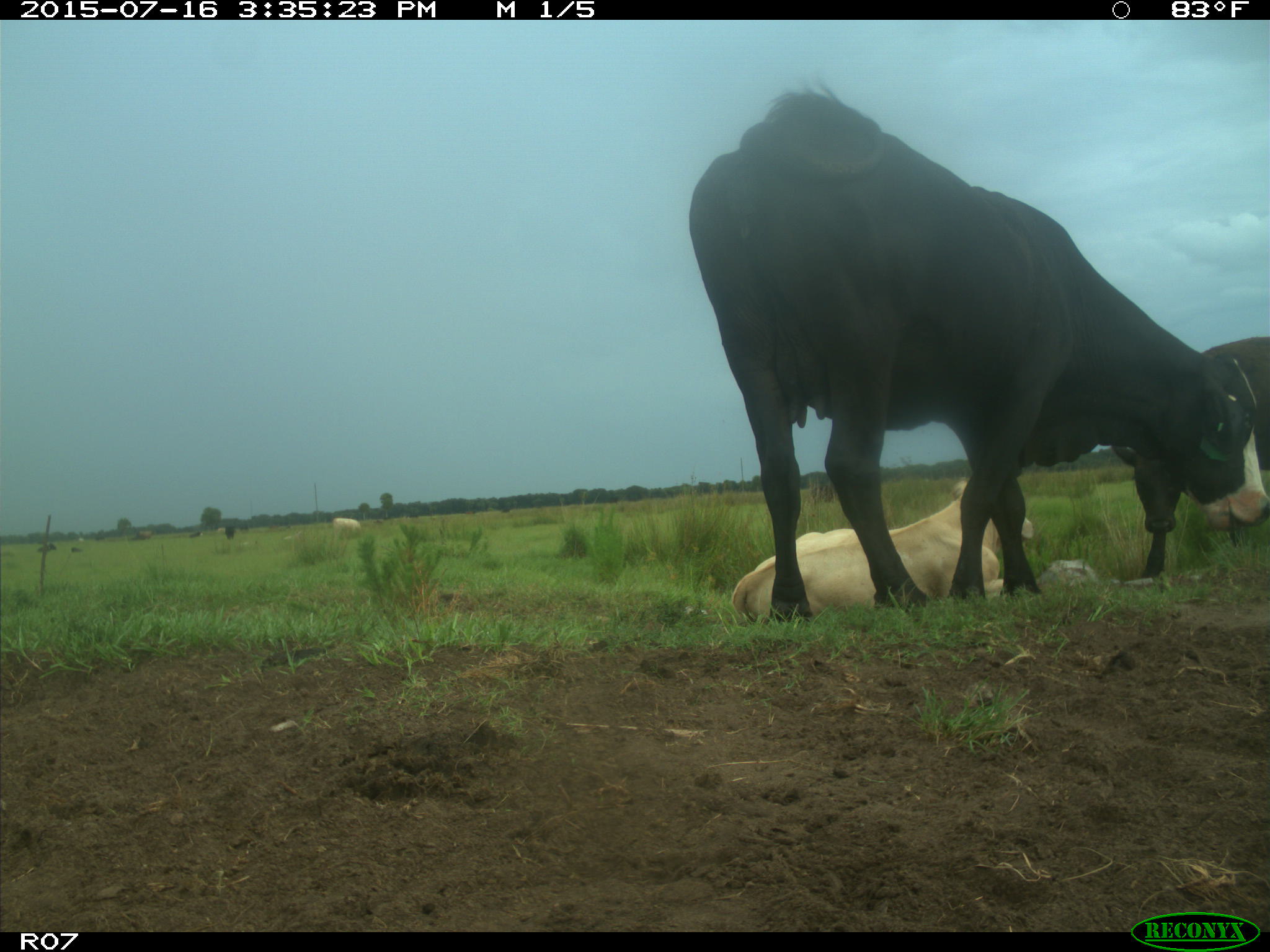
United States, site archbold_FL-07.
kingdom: Animalia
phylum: Chordata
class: Mammalia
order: Artiodactyla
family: Bovidae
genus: Bos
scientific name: Bos taurus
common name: domestic cow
Bos taurus (domestic cow).